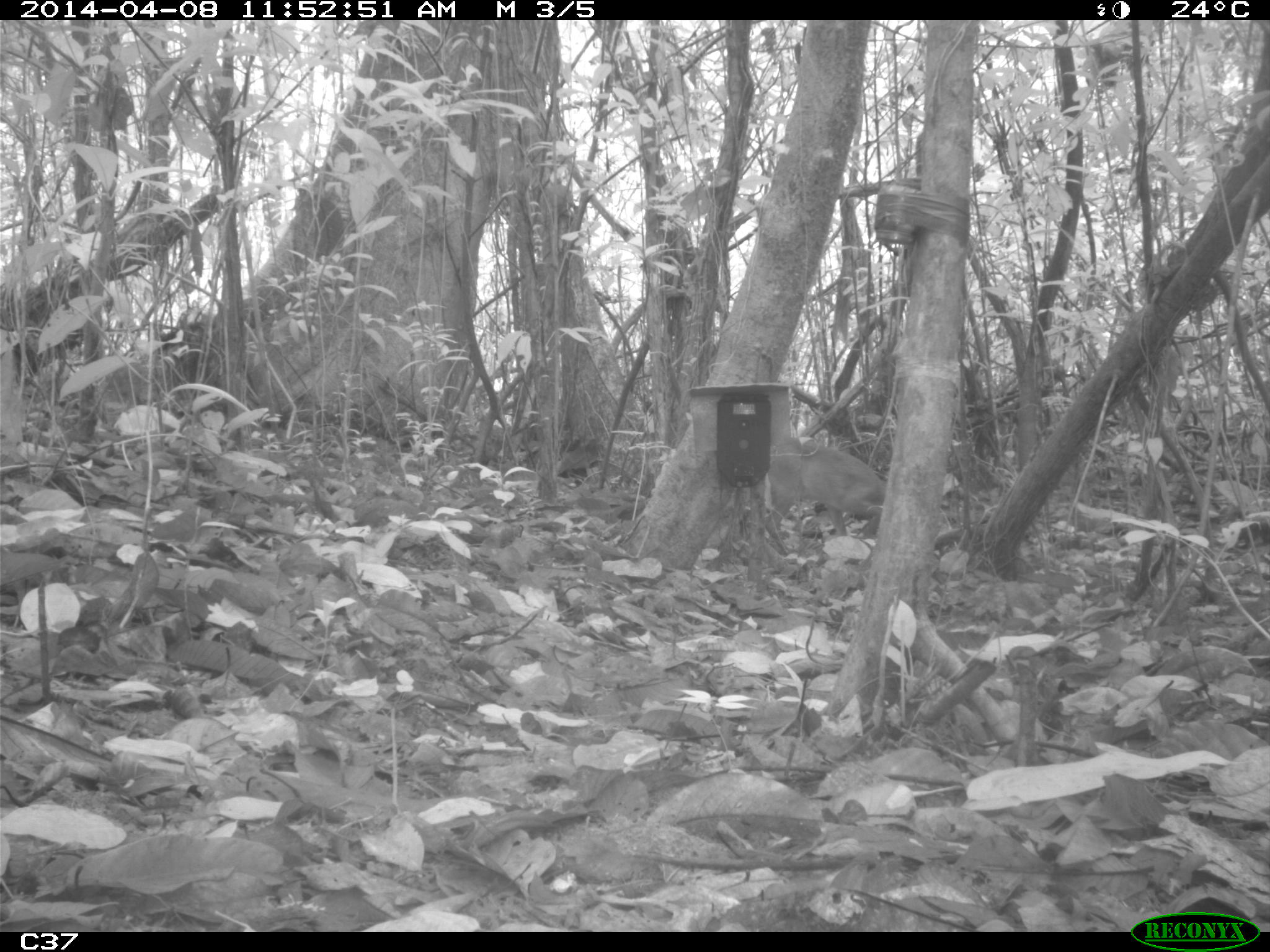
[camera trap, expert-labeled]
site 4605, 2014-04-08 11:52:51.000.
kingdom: Animalia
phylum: Chordata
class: Mammalia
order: Artiodactyla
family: Cervidae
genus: Mazama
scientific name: Mazama gouazoubira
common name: gray brocket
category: mazama gouazaoubira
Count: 1.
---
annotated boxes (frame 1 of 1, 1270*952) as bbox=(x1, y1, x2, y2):
mazama gouazaoubira: bbox=(763, 433, 965, 552)